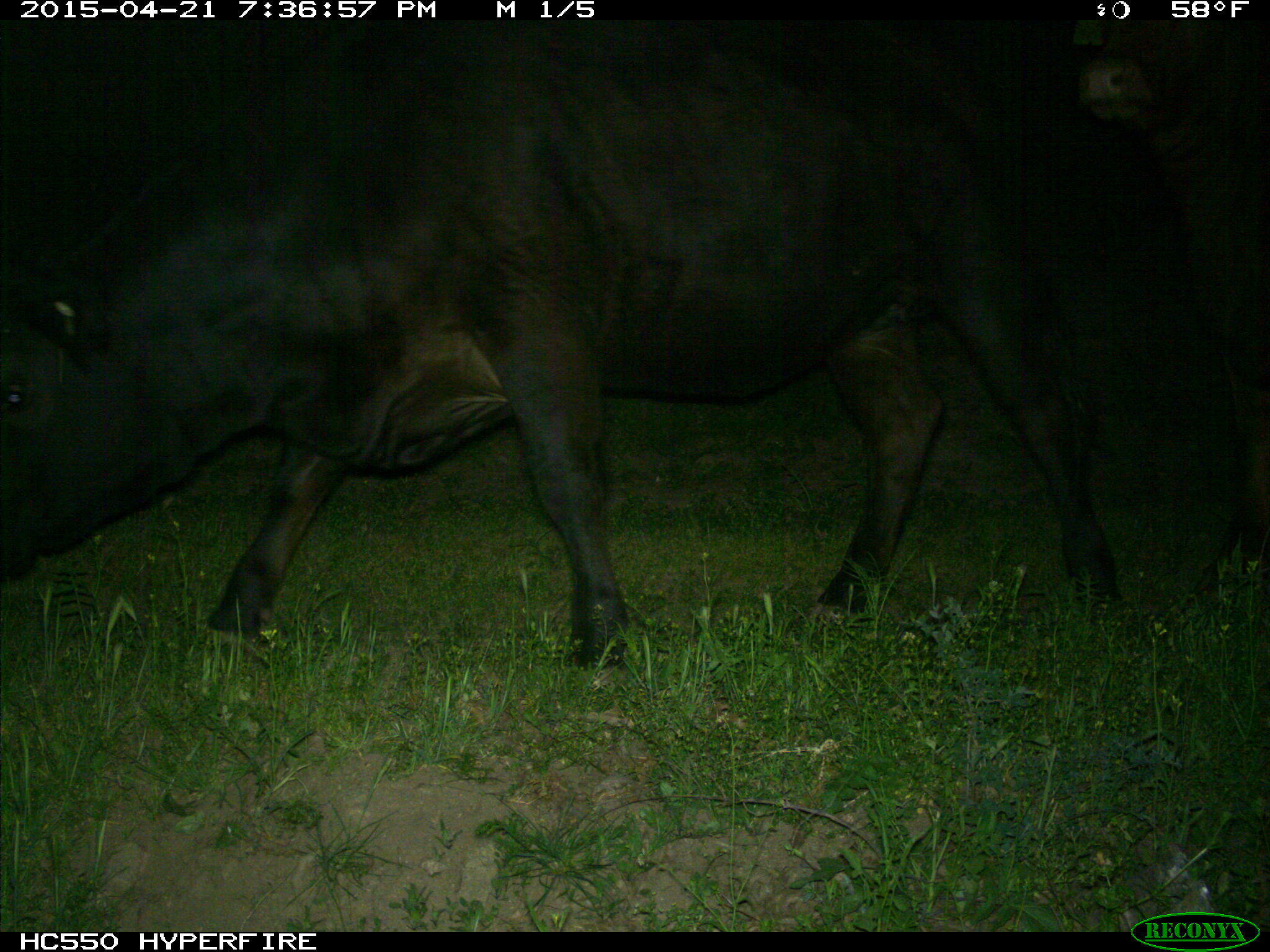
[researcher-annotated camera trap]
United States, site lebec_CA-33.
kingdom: Animalia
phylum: Chordata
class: Mammalia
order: Artiodactyla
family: Bovidae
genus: Bos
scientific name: Bos taurus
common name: domestic cow